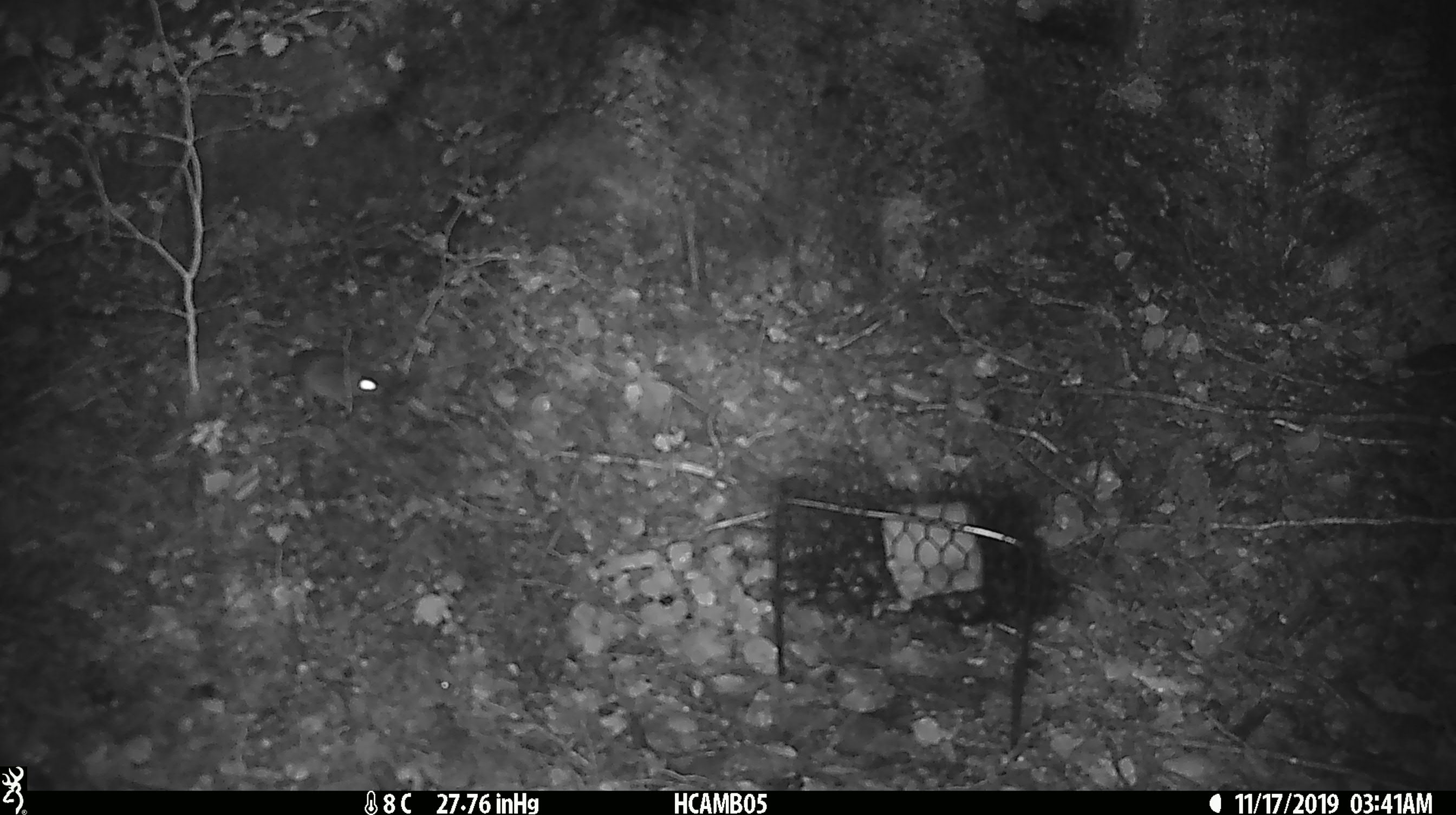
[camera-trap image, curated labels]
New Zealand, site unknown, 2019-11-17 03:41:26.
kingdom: Animalia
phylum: Chordata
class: Mammalia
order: Rodentia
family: Muridae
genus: Mus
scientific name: Mus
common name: mouse